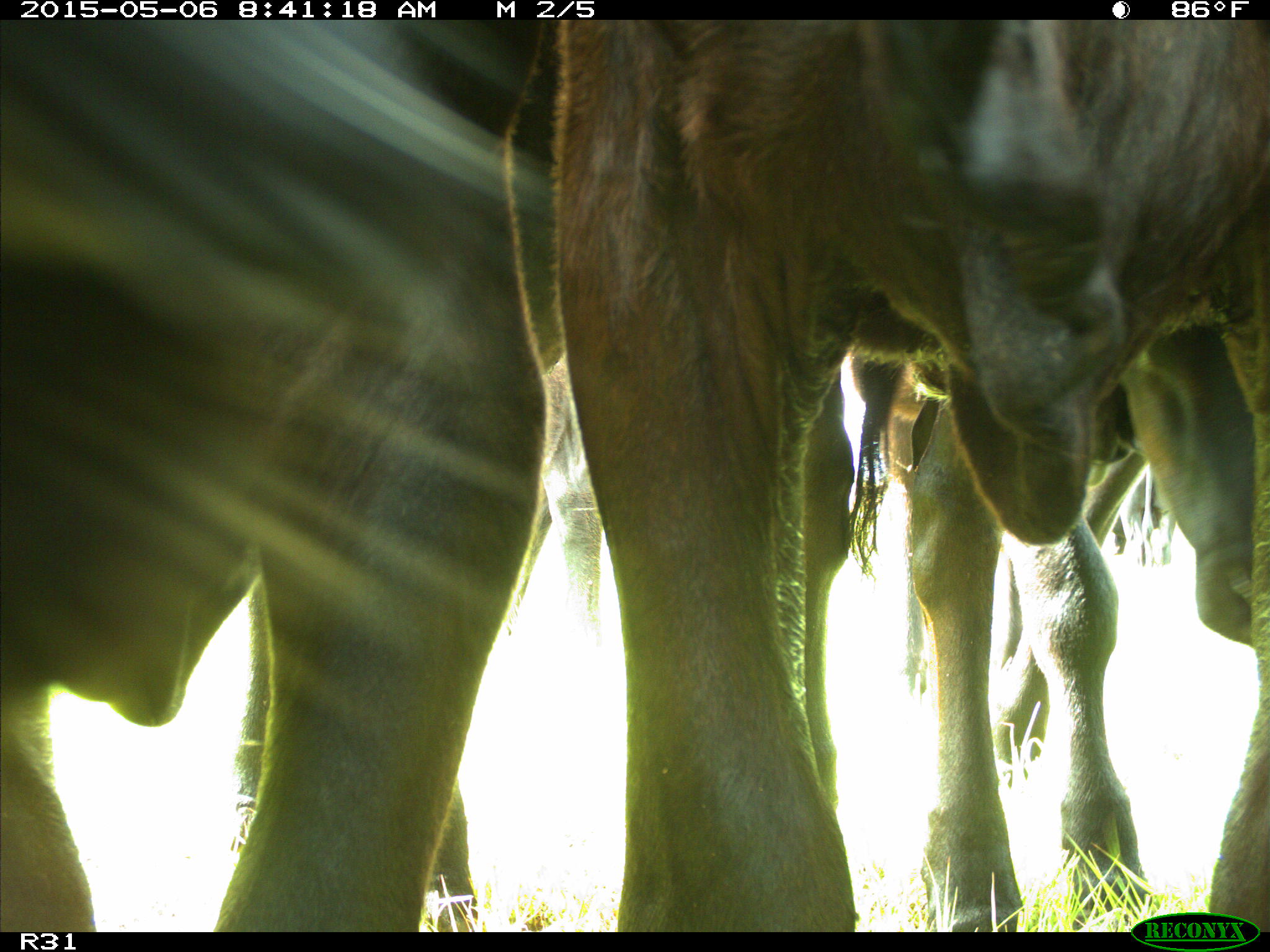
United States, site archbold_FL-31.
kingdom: Animalia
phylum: Chordata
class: Mammalia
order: Artiodactyla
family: Bovidae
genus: Bos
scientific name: Bos taurus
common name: domestic cow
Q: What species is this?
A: Bos taurus (domestic cow).